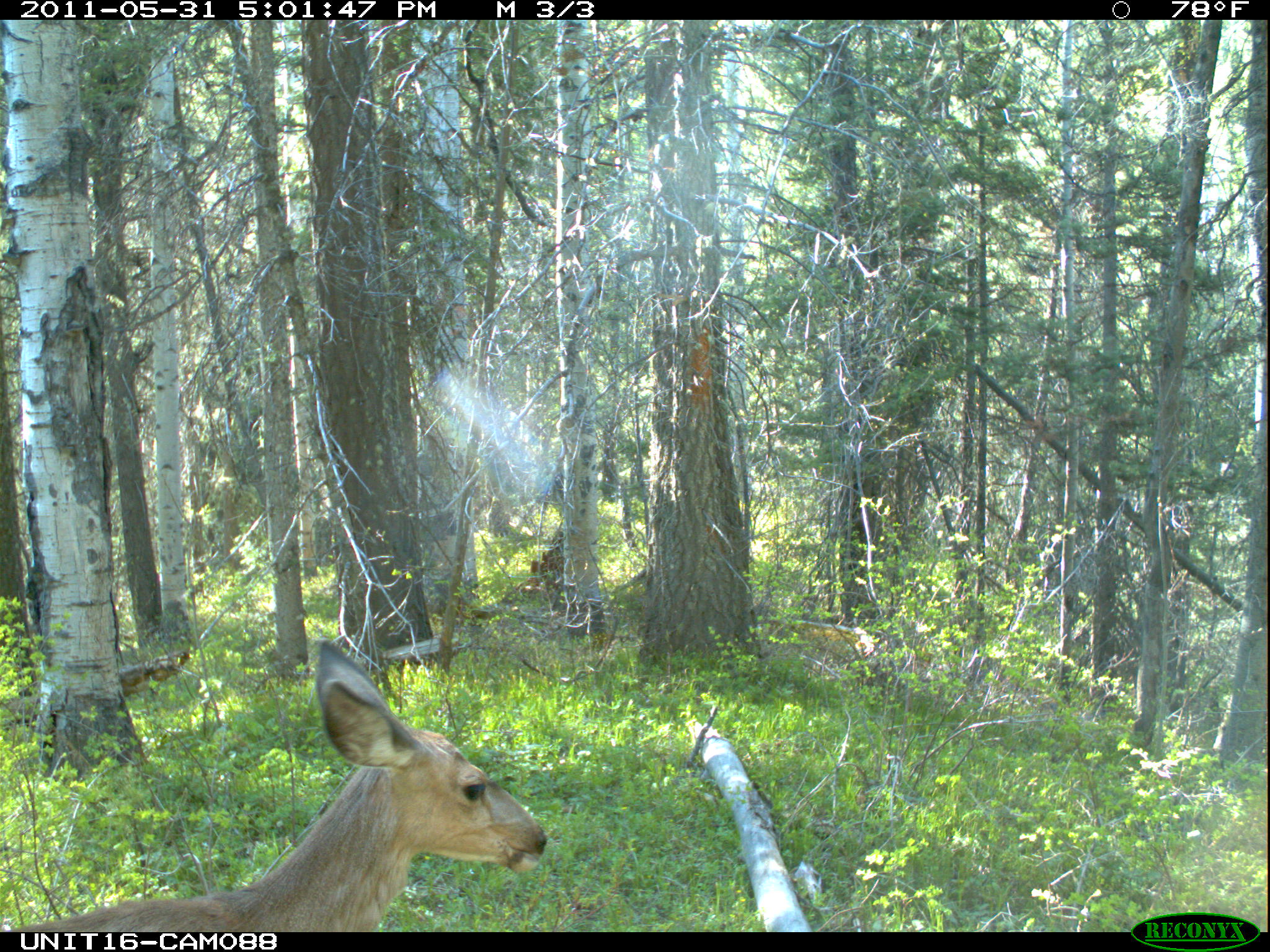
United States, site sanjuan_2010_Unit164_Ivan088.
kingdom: Animalia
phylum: Chordata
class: Mammalia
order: Artiodactyla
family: Cervidae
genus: Odocoileus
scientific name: Odocoileus hemionus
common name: mule deer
Odocoileus hemionus (mule deer).